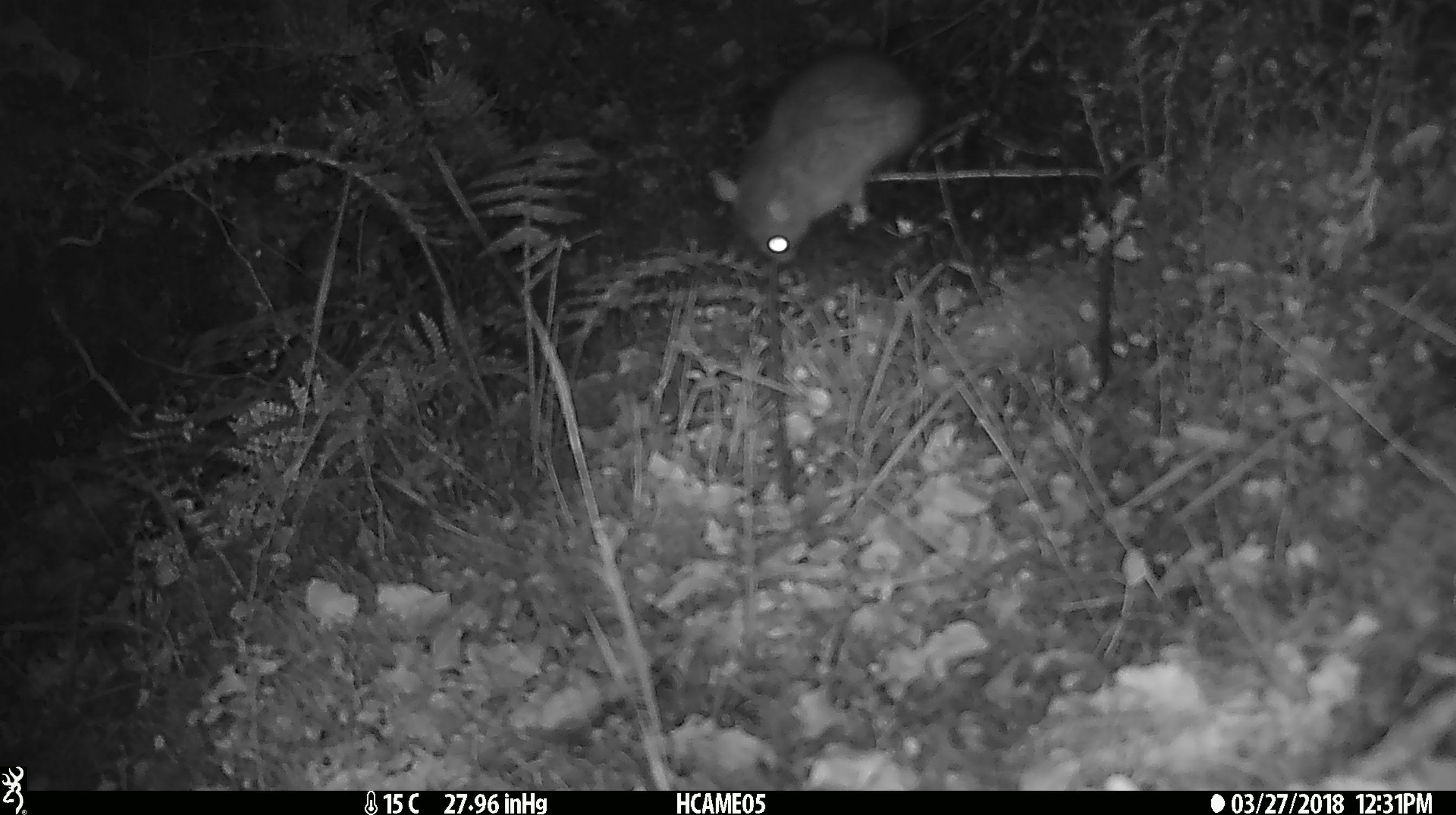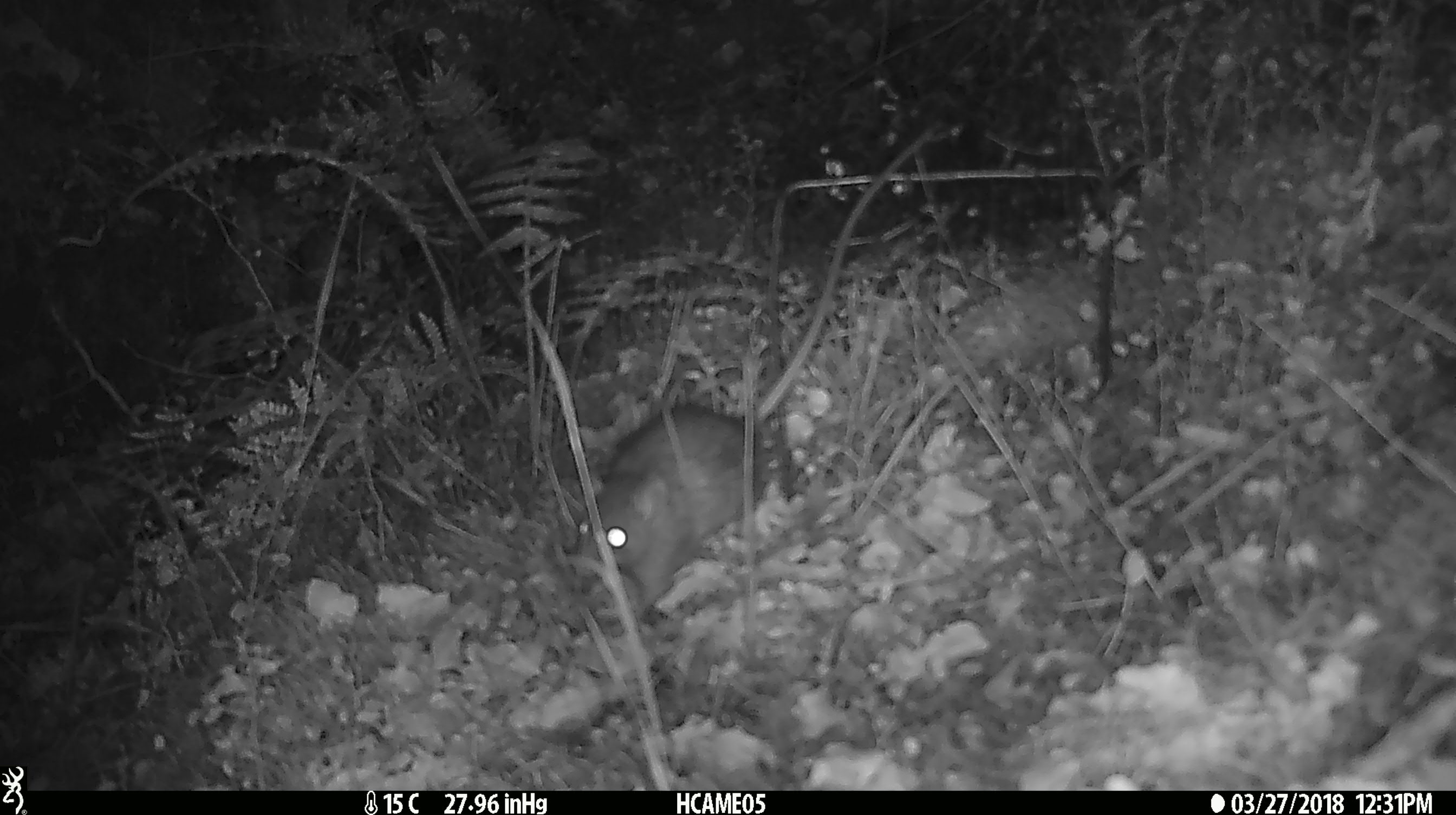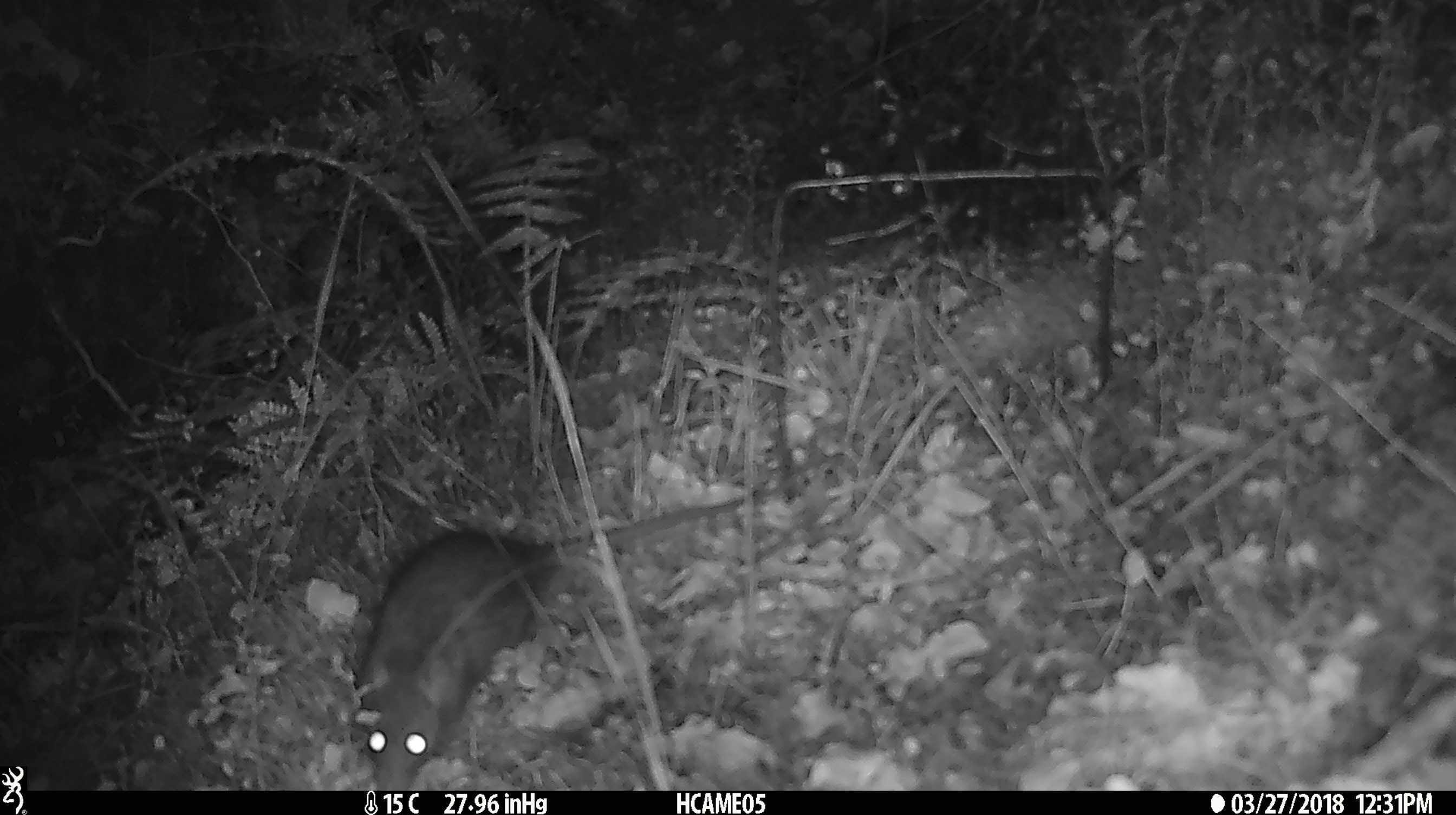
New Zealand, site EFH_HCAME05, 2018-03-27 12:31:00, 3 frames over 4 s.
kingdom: Animalia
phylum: Chordata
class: Mammalia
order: Rodentia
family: Muridae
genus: Rattus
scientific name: Rattus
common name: rat